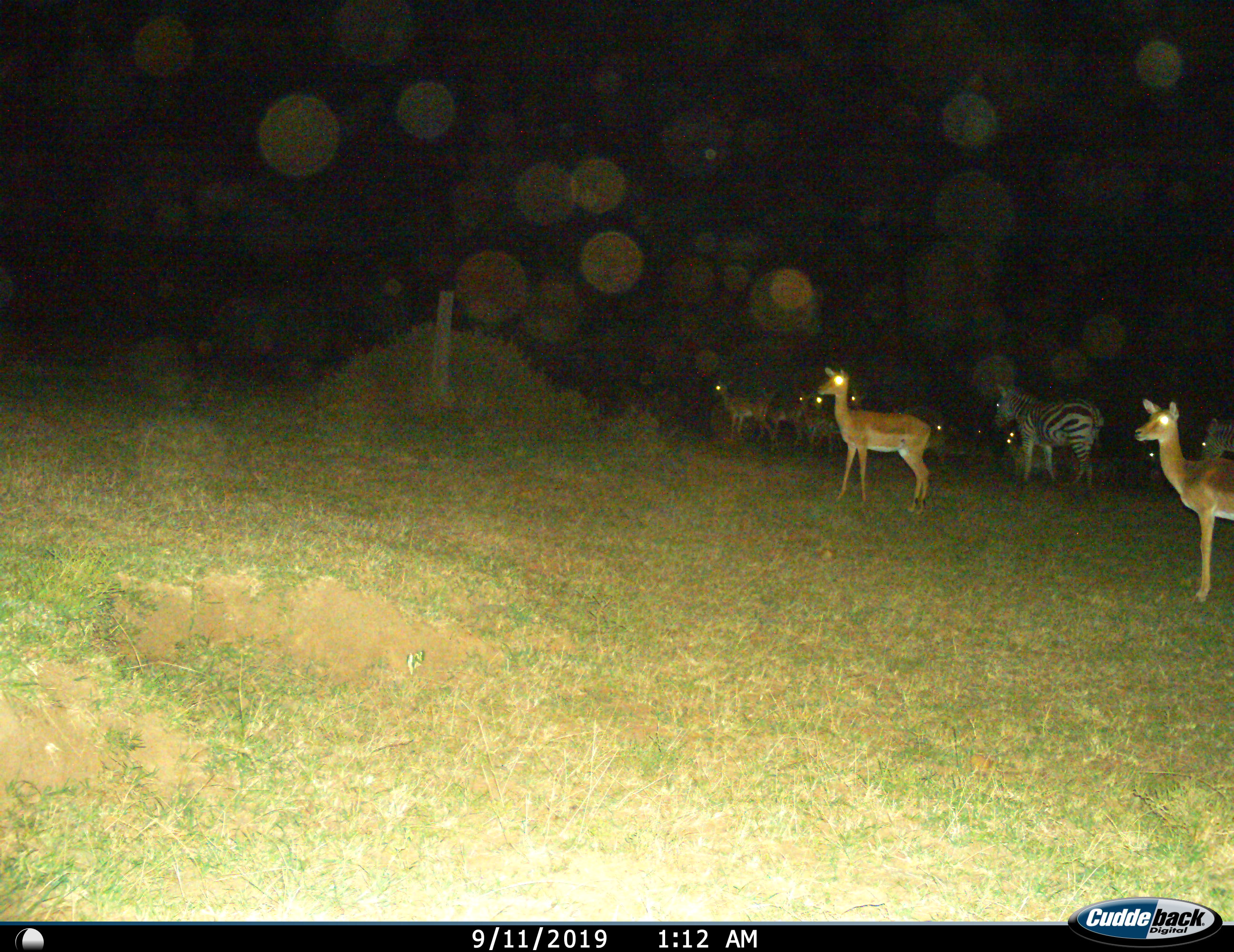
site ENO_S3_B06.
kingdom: Animalia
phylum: Chordata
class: Mammalia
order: Artiodactyla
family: Bovidae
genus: Aepyceros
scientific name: Aepyceros melampus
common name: impala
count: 9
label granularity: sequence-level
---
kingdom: Animalia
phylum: Chordata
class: Mammalia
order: Perissodactyla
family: Equidae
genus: Equus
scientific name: Equus quagga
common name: plains zebra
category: zebraplains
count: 2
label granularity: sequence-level